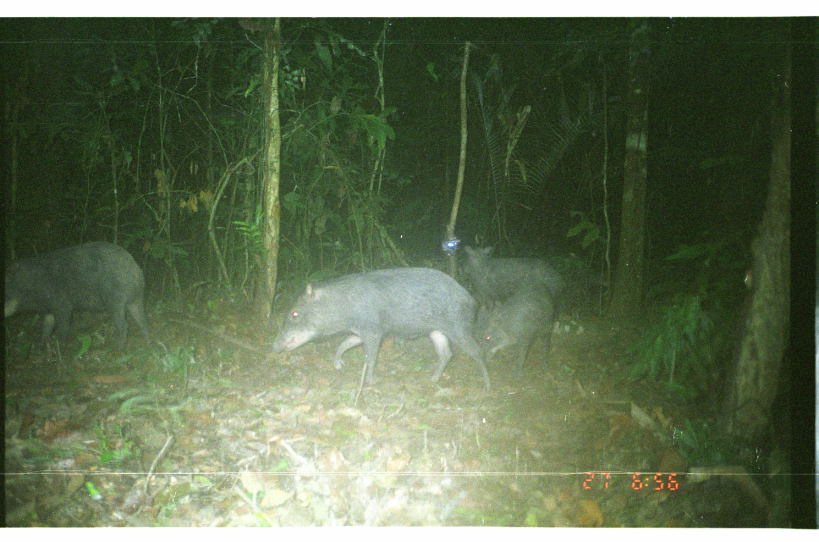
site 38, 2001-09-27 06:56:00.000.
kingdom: Animalia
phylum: Chordata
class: Mammalia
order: Artiodactyla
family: Tayassuidae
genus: Tayassu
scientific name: Tayassu pecari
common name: white-lipped peccary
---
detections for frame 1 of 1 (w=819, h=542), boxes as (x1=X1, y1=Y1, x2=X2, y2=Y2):
tayassu pecari: (x1=268, y1=264, x2=493, y2=395); (x1=0, y1=237, x2=156, y2=365); (x1=462, y1=242, x2=567, y2=323); (x1=471, y1=281, x2=556, y2=381)